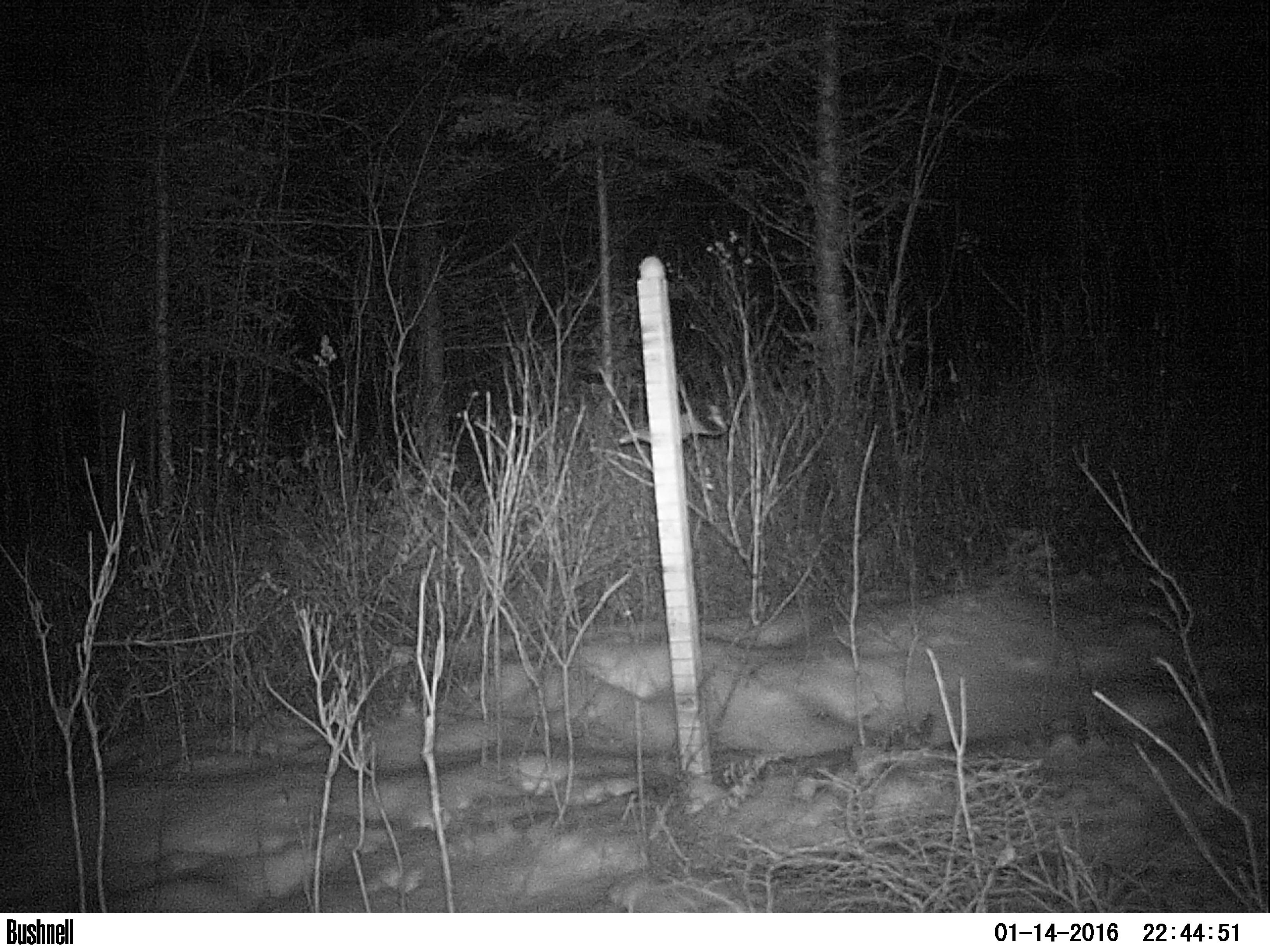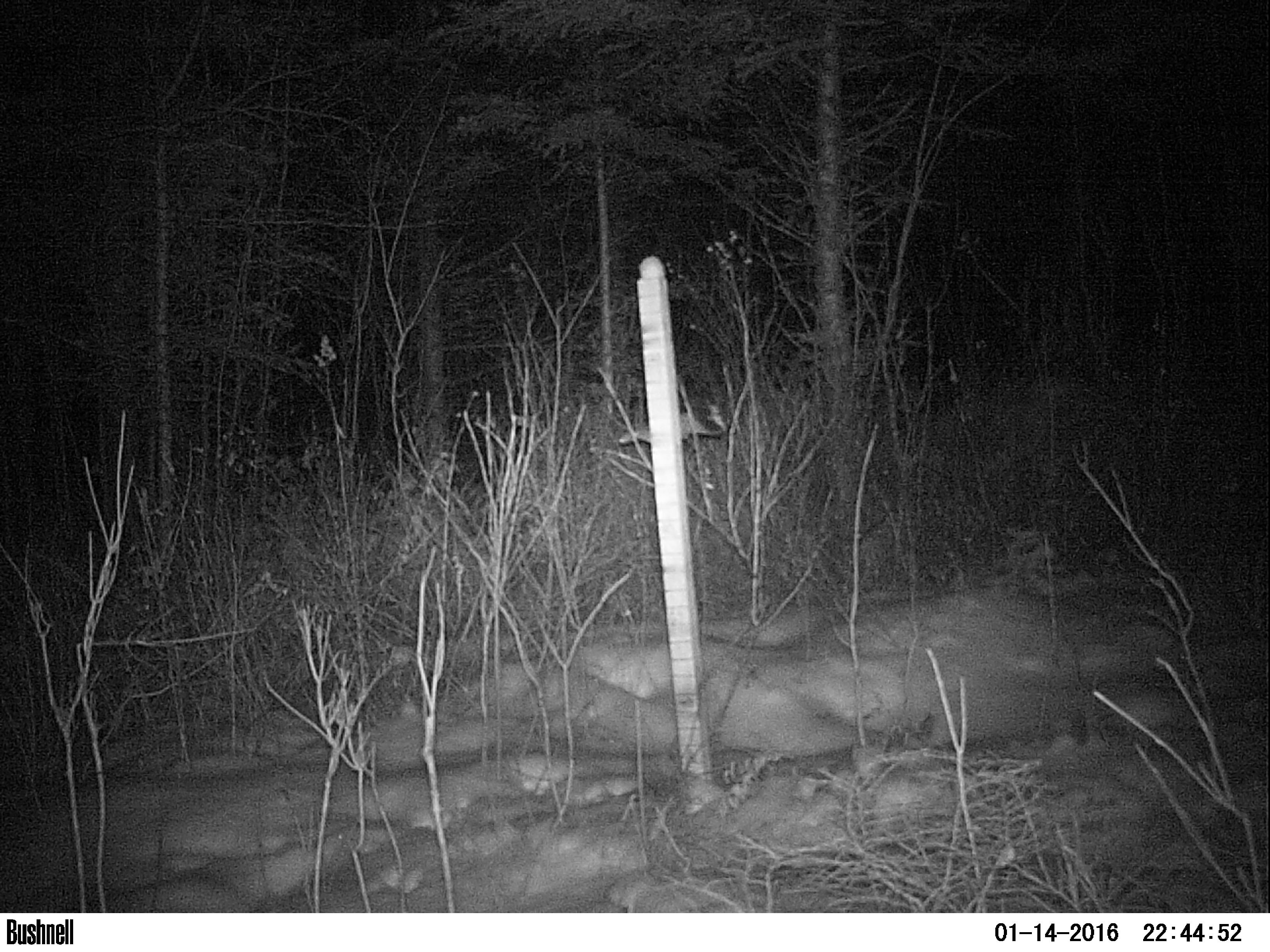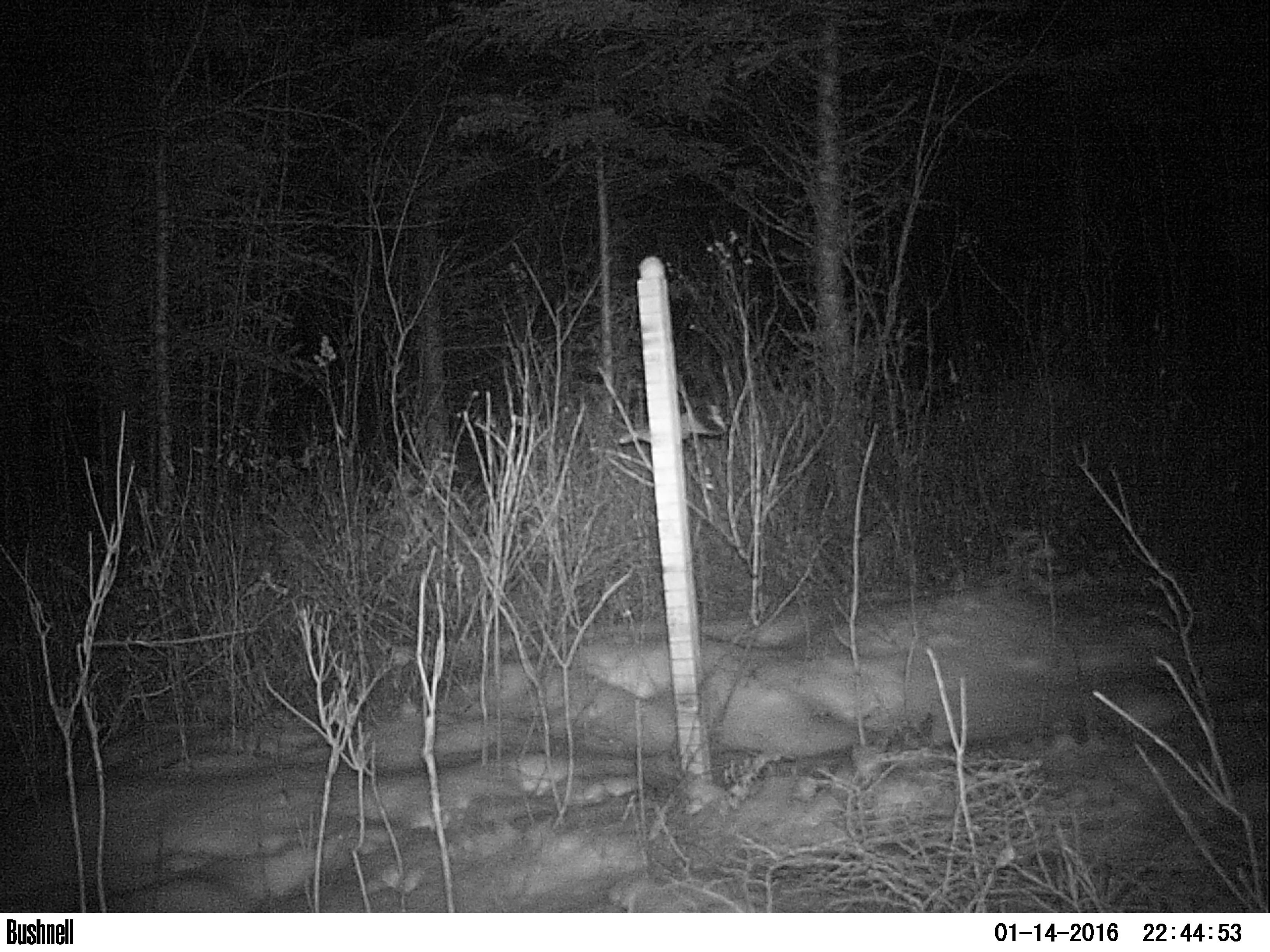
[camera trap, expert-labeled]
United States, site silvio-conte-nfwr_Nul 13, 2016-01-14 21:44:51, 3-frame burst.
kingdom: Animalia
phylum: Chordata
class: Mammalia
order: Lagomorpha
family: Leporidae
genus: Lepus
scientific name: Lepus americanus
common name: snowshoe hare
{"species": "snowshoe hare (Lepus americanus)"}